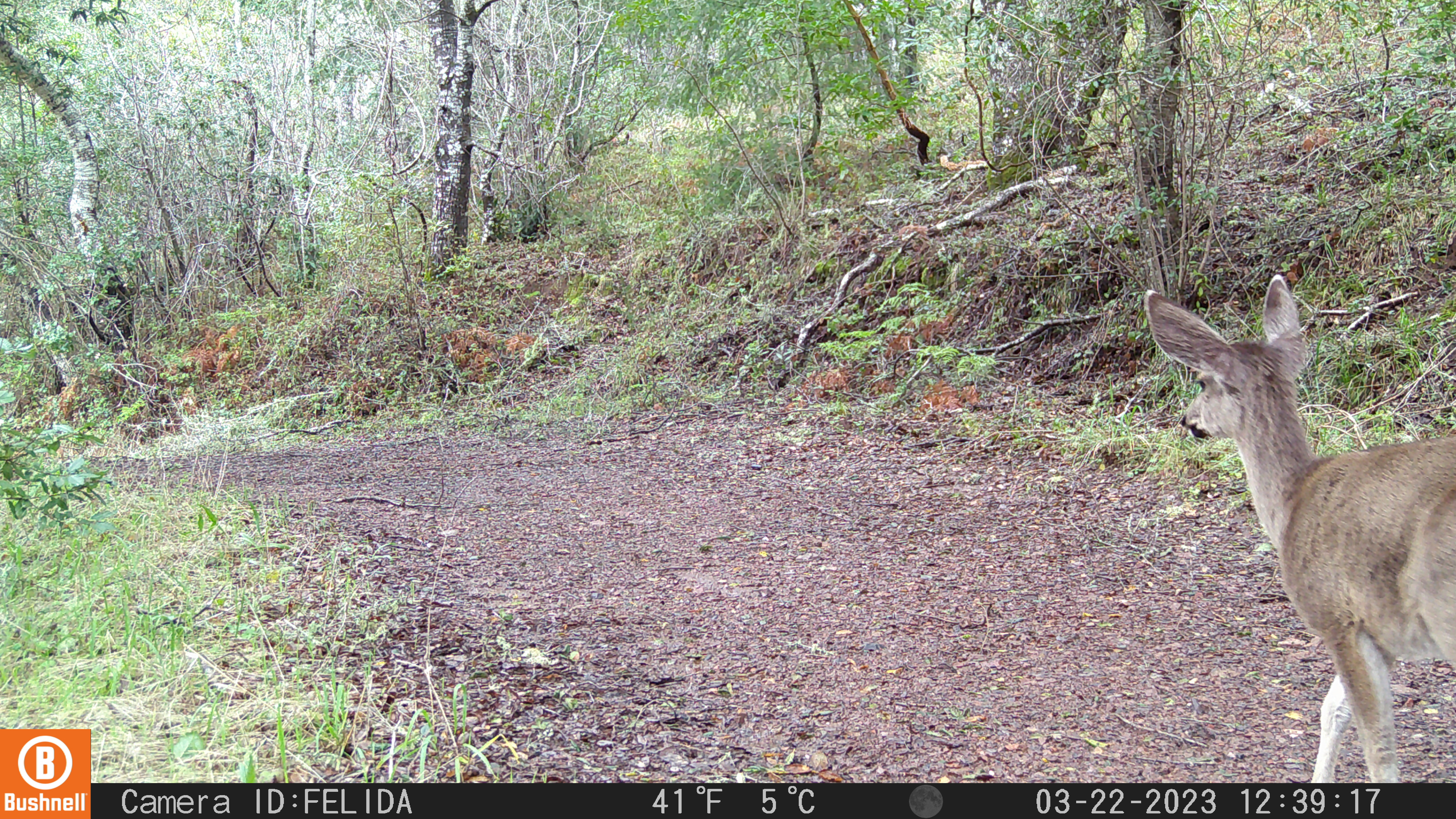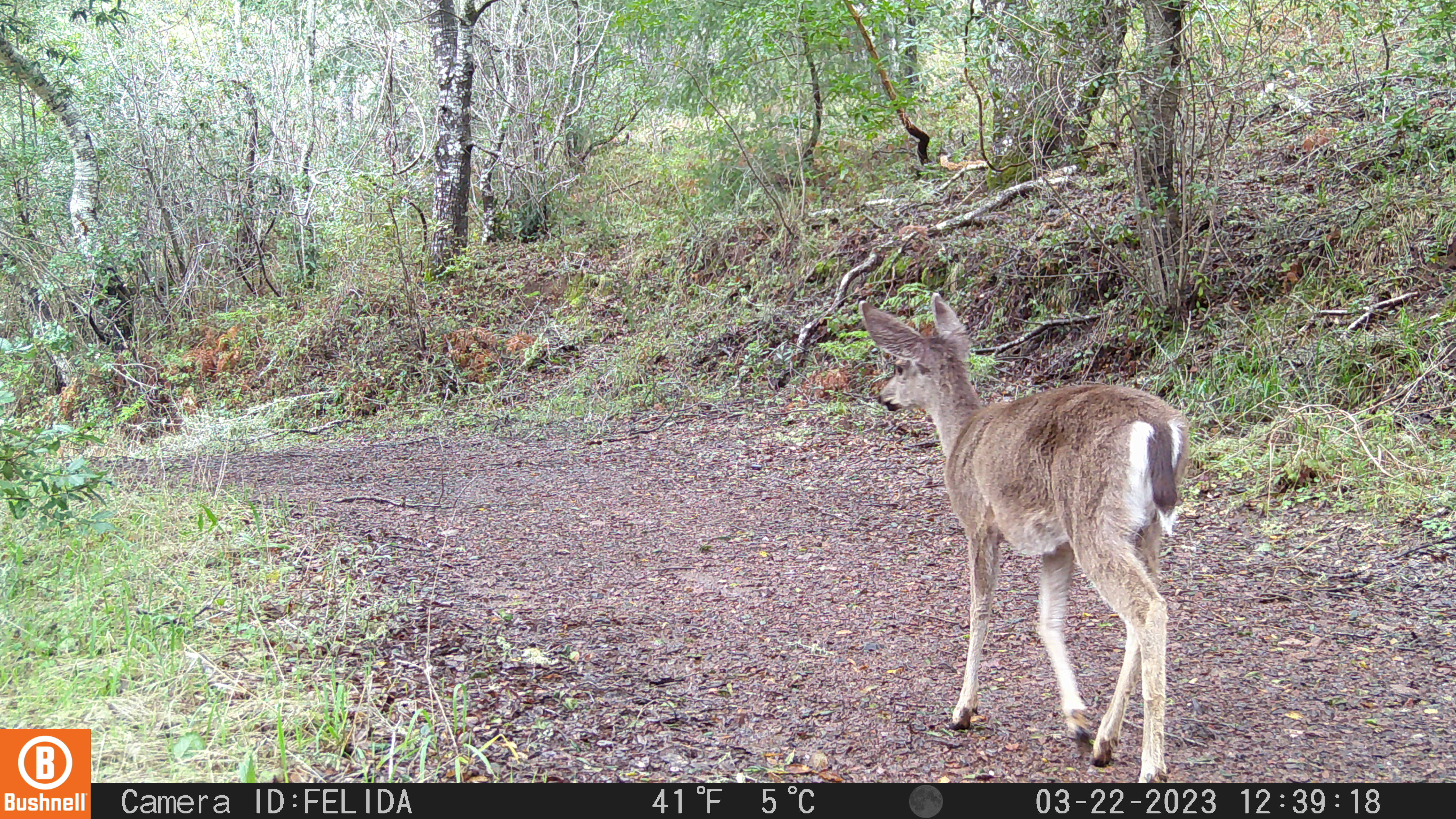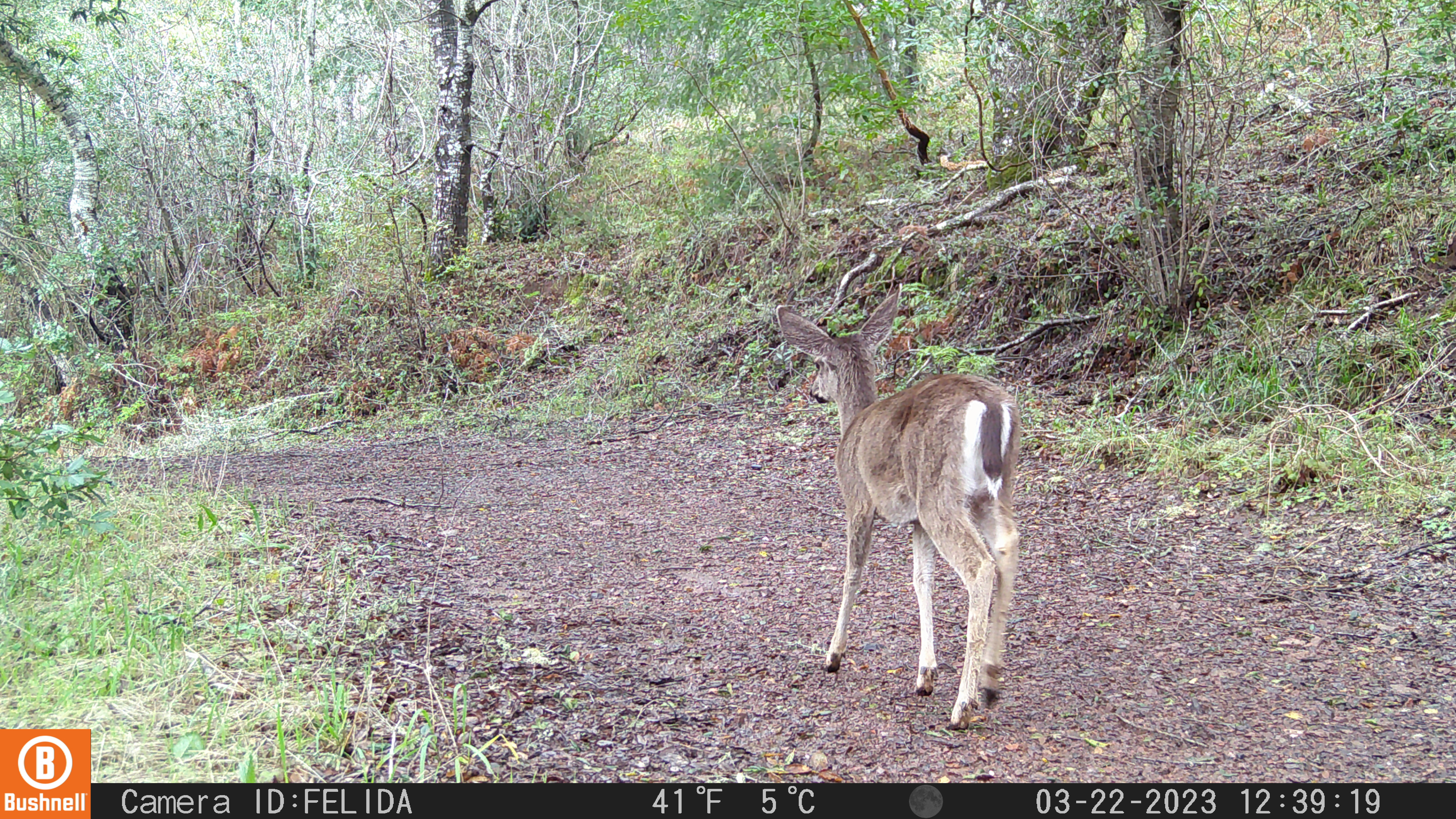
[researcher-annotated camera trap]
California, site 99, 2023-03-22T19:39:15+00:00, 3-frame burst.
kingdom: Animalia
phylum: Chordata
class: Mammalia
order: Artiodactyla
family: Cervidae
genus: Odocoileus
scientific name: Odocoileus hemionus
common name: mule deer